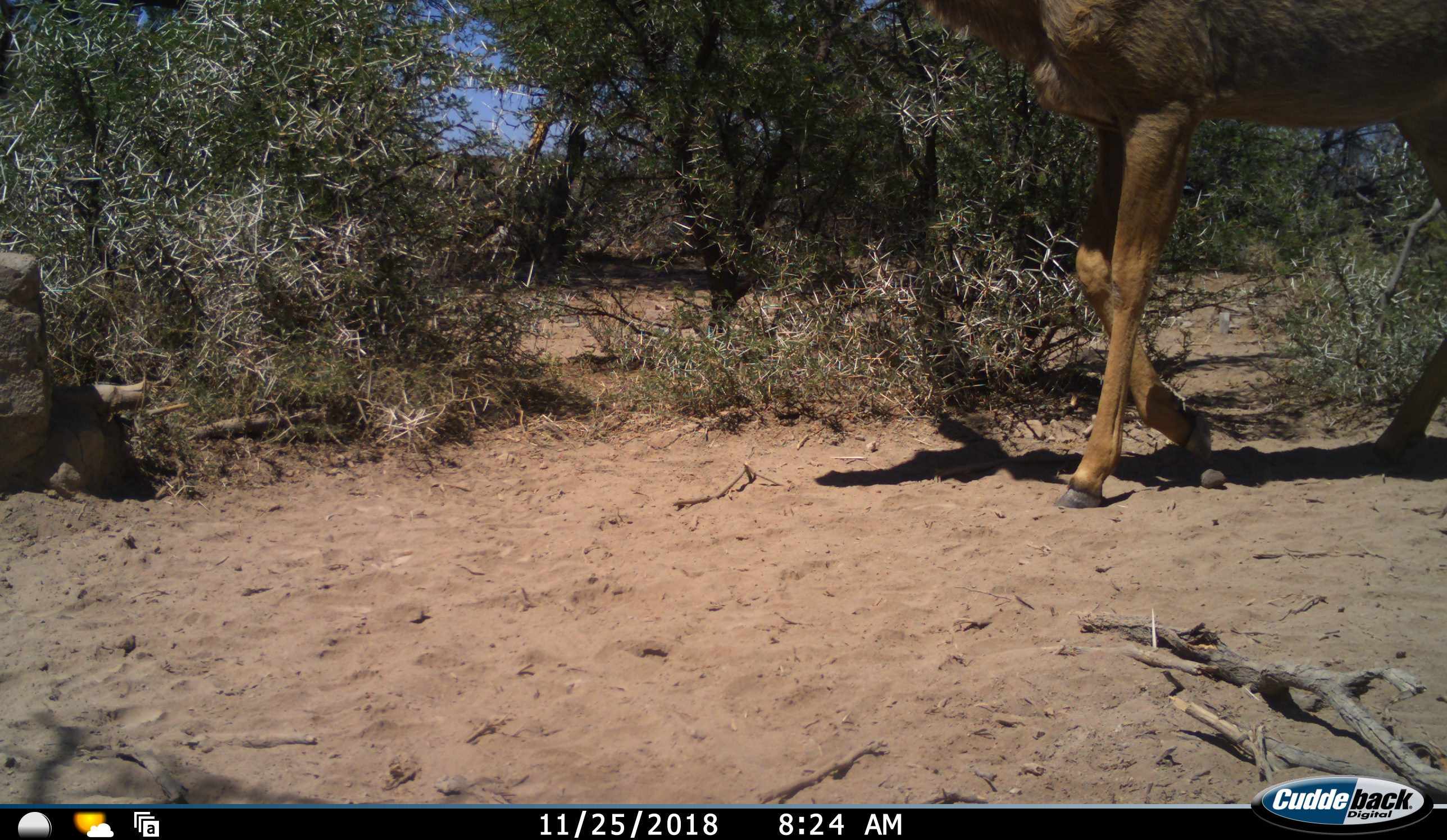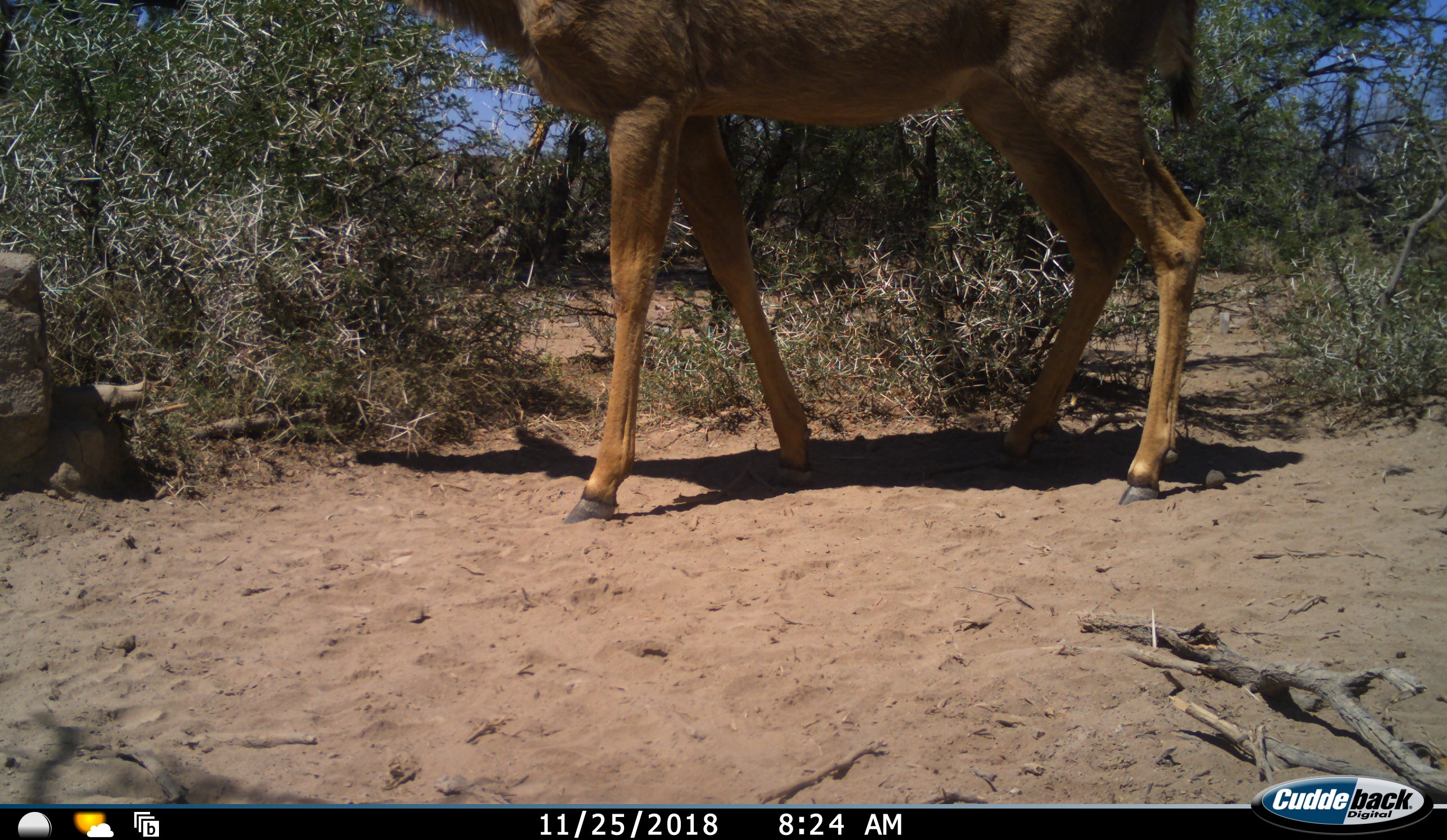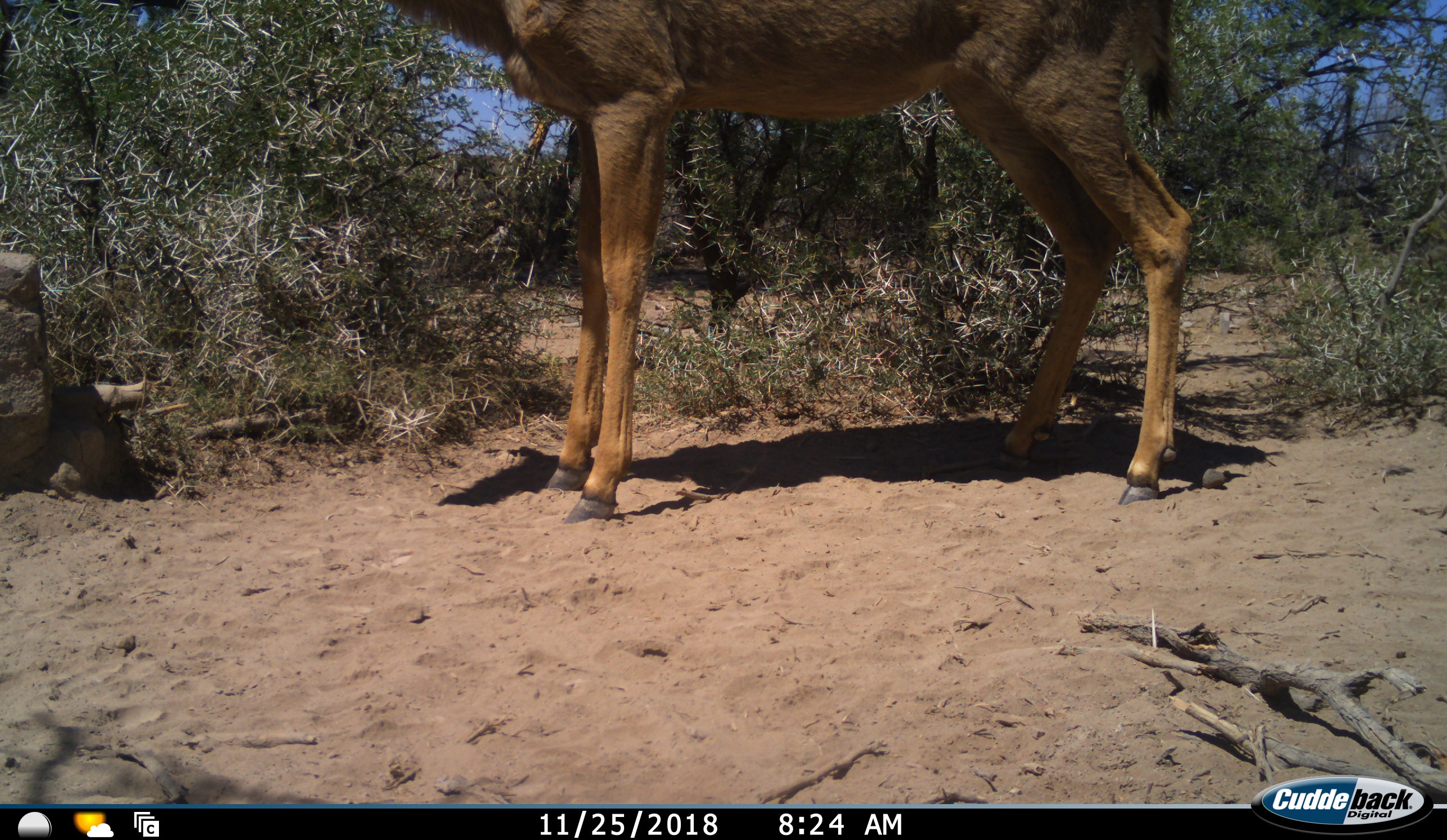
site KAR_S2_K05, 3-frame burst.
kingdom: Animalia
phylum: Chordata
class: Mammalia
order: Artiodactyla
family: Bovidae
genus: Tragelaphus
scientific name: Tragelaphus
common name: kudu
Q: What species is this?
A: Kudu (Tragelaphus).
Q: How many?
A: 1.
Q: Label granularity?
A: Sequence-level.